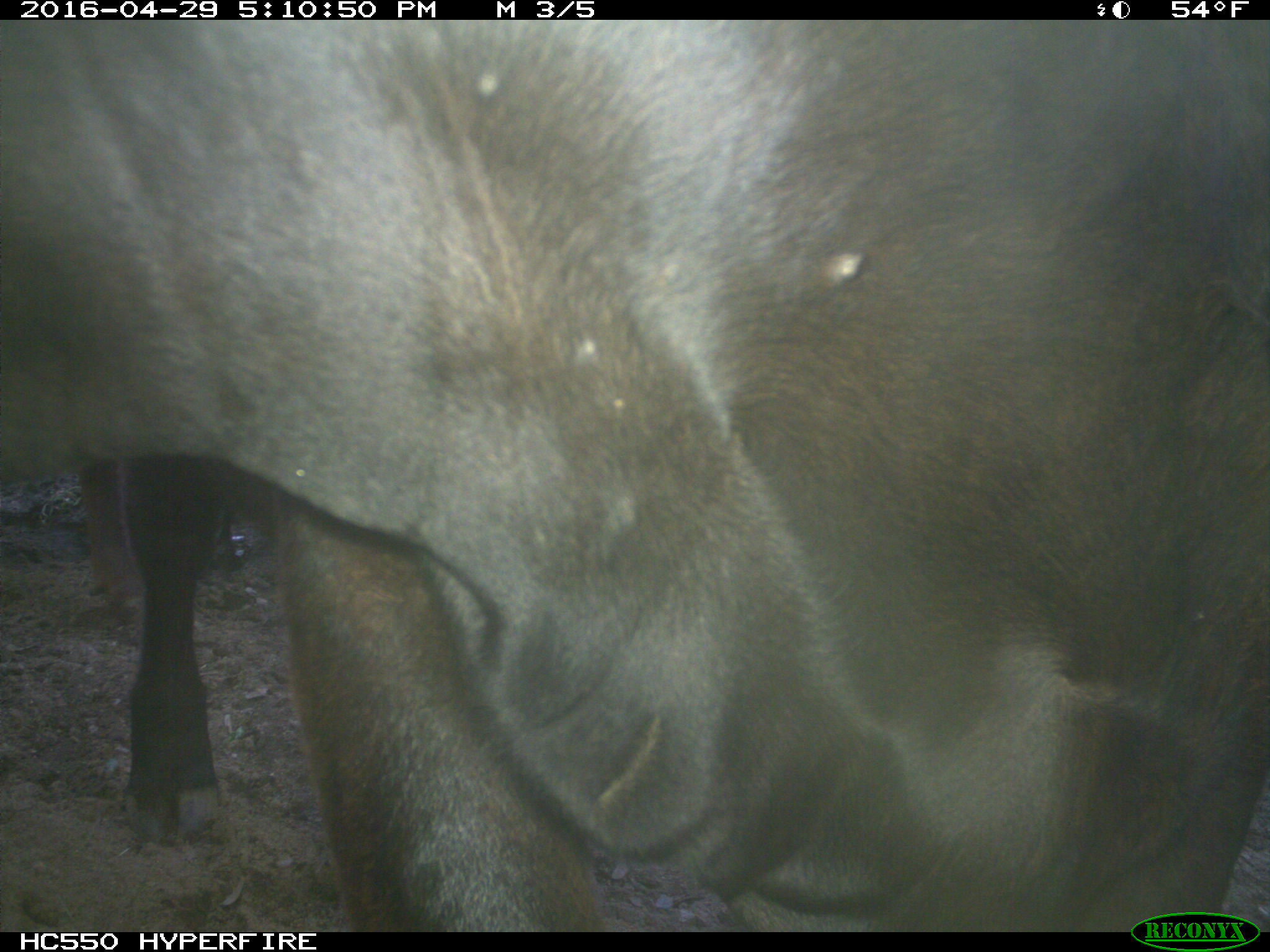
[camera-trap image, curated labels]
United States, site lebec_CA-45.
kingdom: Animalia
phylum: Chordata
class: Mammalia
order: Artiodactyla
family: Bovidae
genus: Bos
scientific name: Bos taurus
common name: domestic cow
Bos taurus (domestic cow).